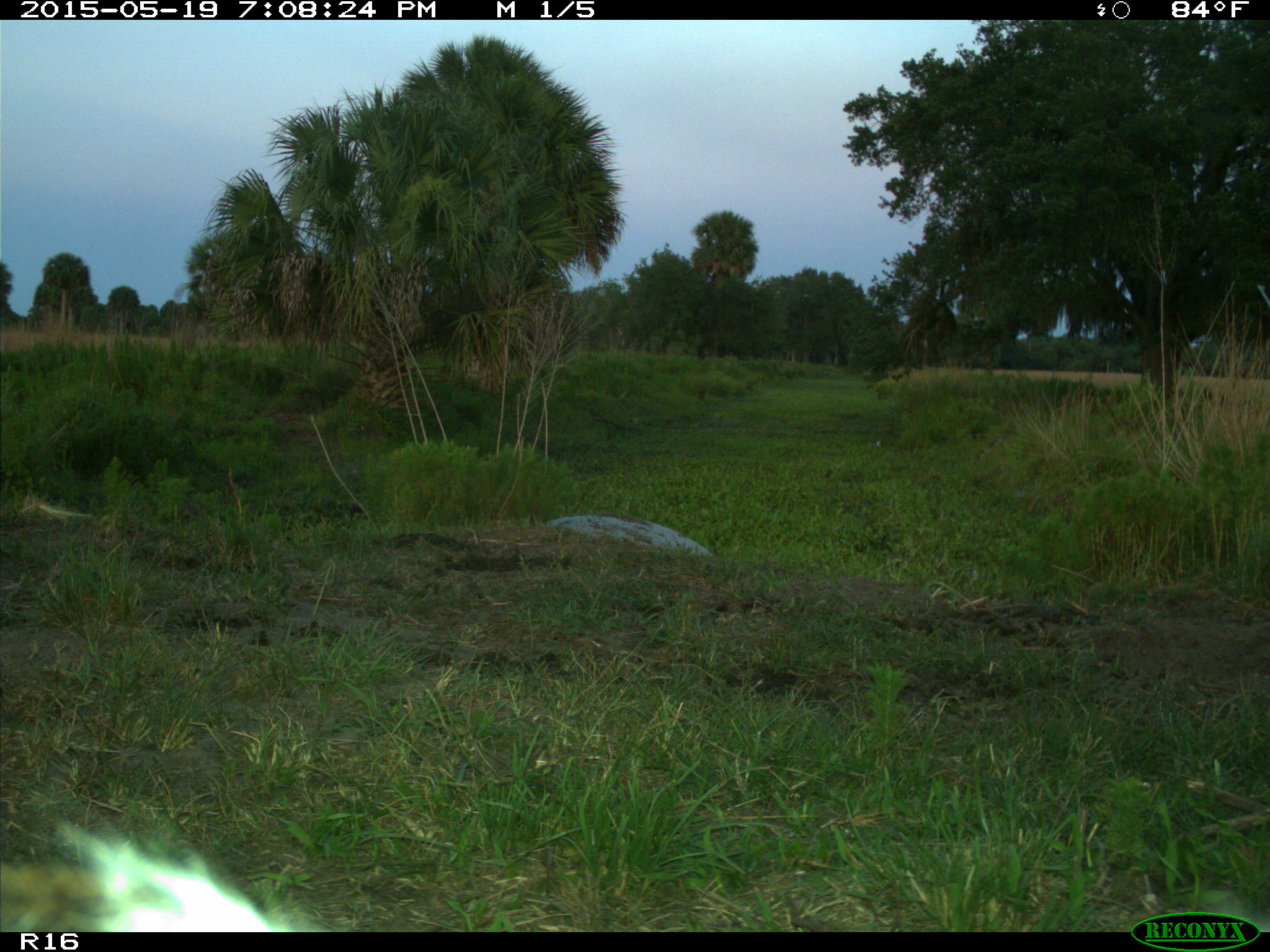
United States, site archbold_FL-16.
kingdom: Animalia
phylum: Chordata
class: Mammalia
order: Artiodactyla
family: Bovidae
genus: Bos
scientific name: Bos taurus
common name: domestic cow